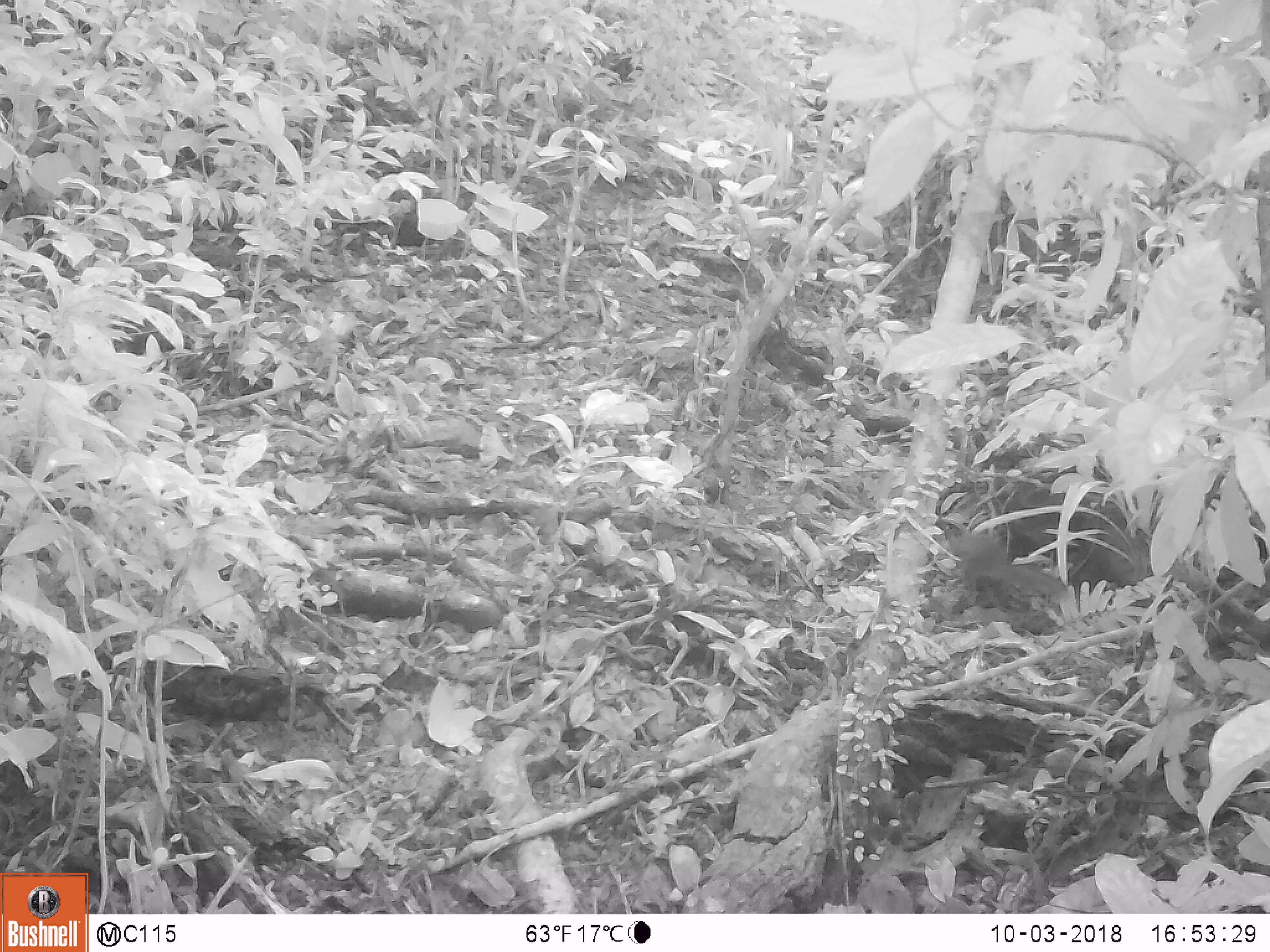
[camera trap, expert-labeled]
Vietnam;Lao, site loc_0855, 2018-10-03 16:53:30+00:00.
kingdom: Animalia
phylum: Chordata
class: Mammalia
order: Rodentia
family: Sciuridae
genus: Dremomys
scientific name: Dremomys rufigenis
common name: red-cheeked squirrel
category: red cheeked squirrel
Red cheeked squirrel (red-cheeked squirrel) (Dremomys rufigenis). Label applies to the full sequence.